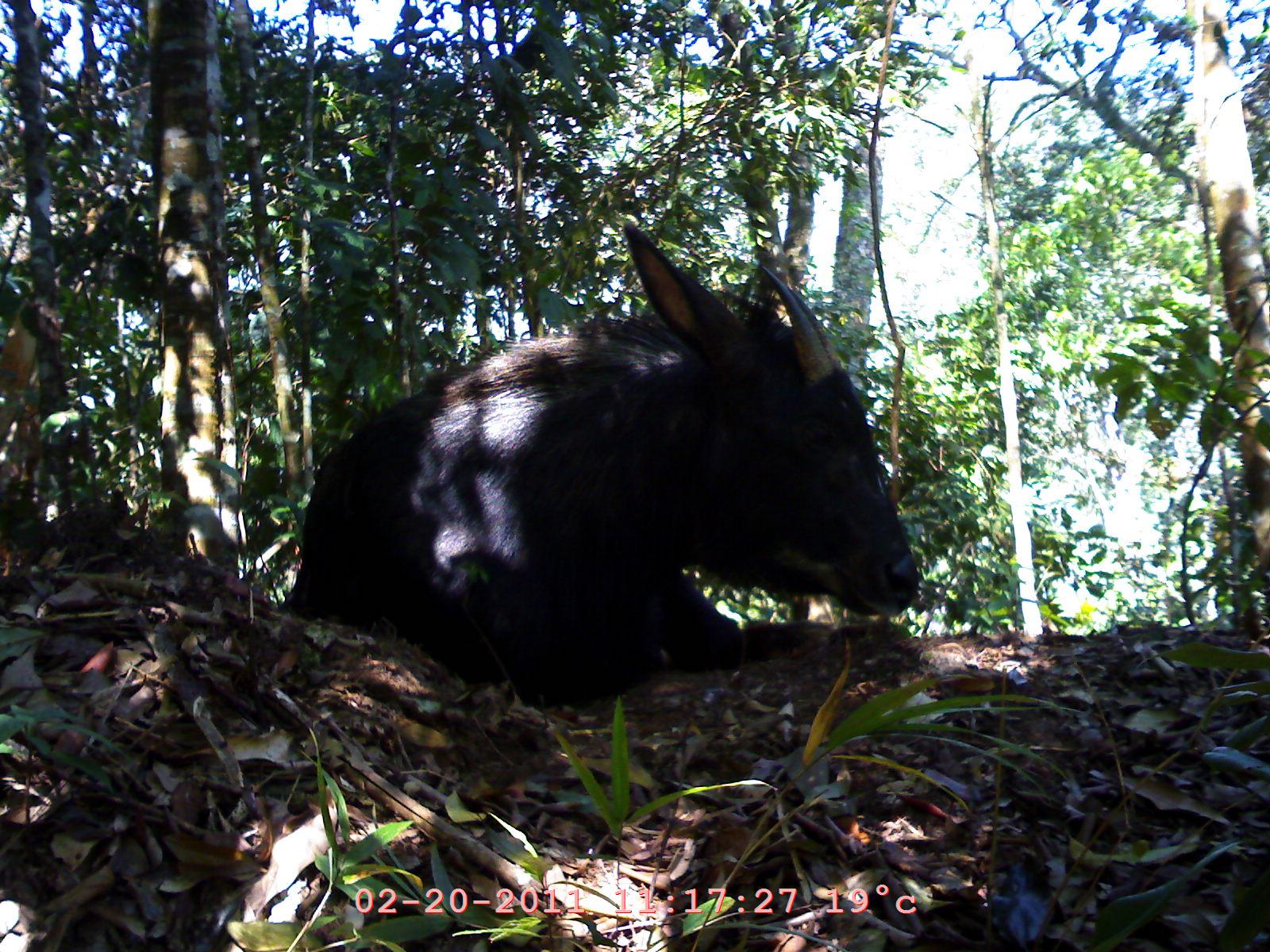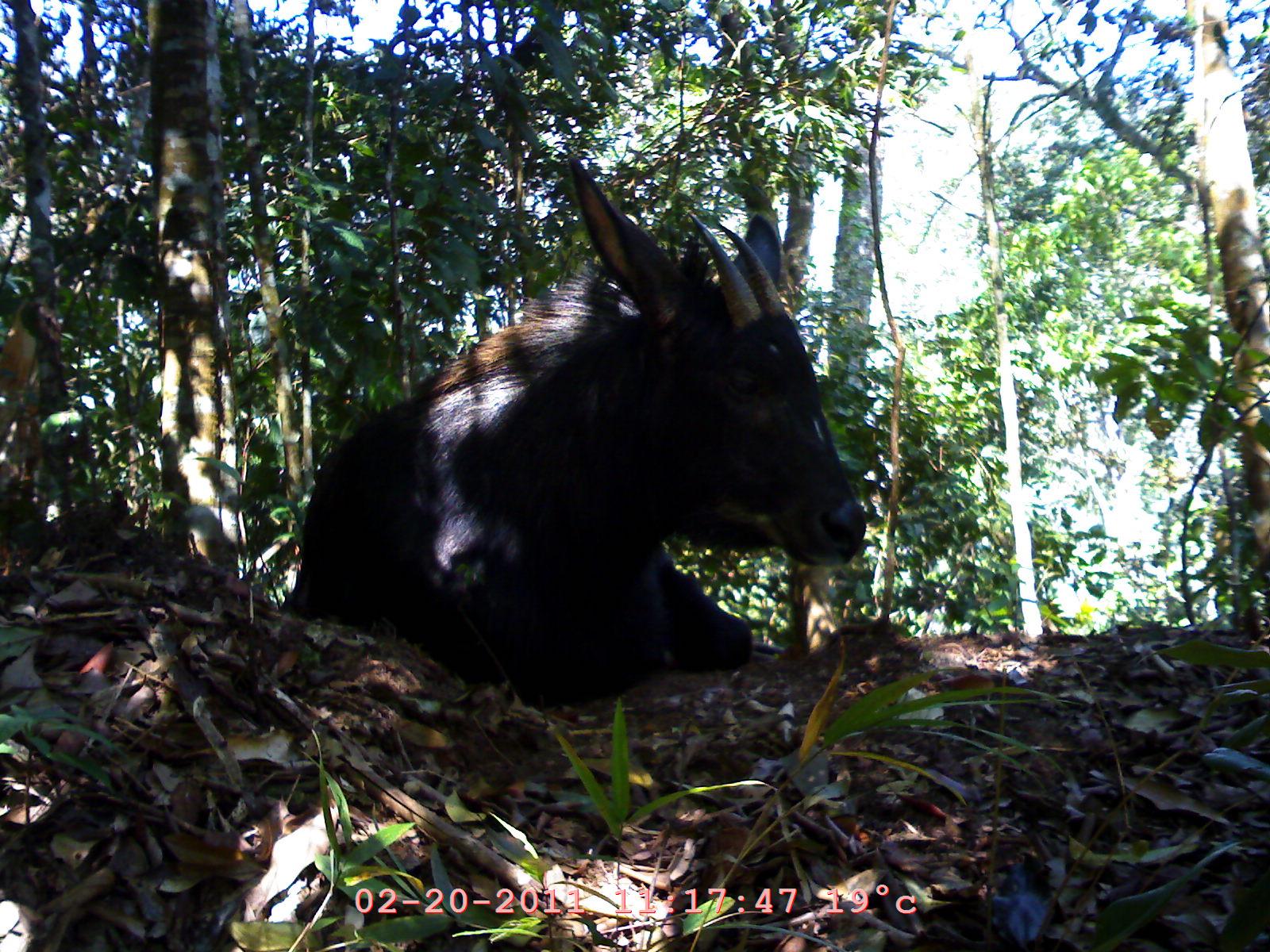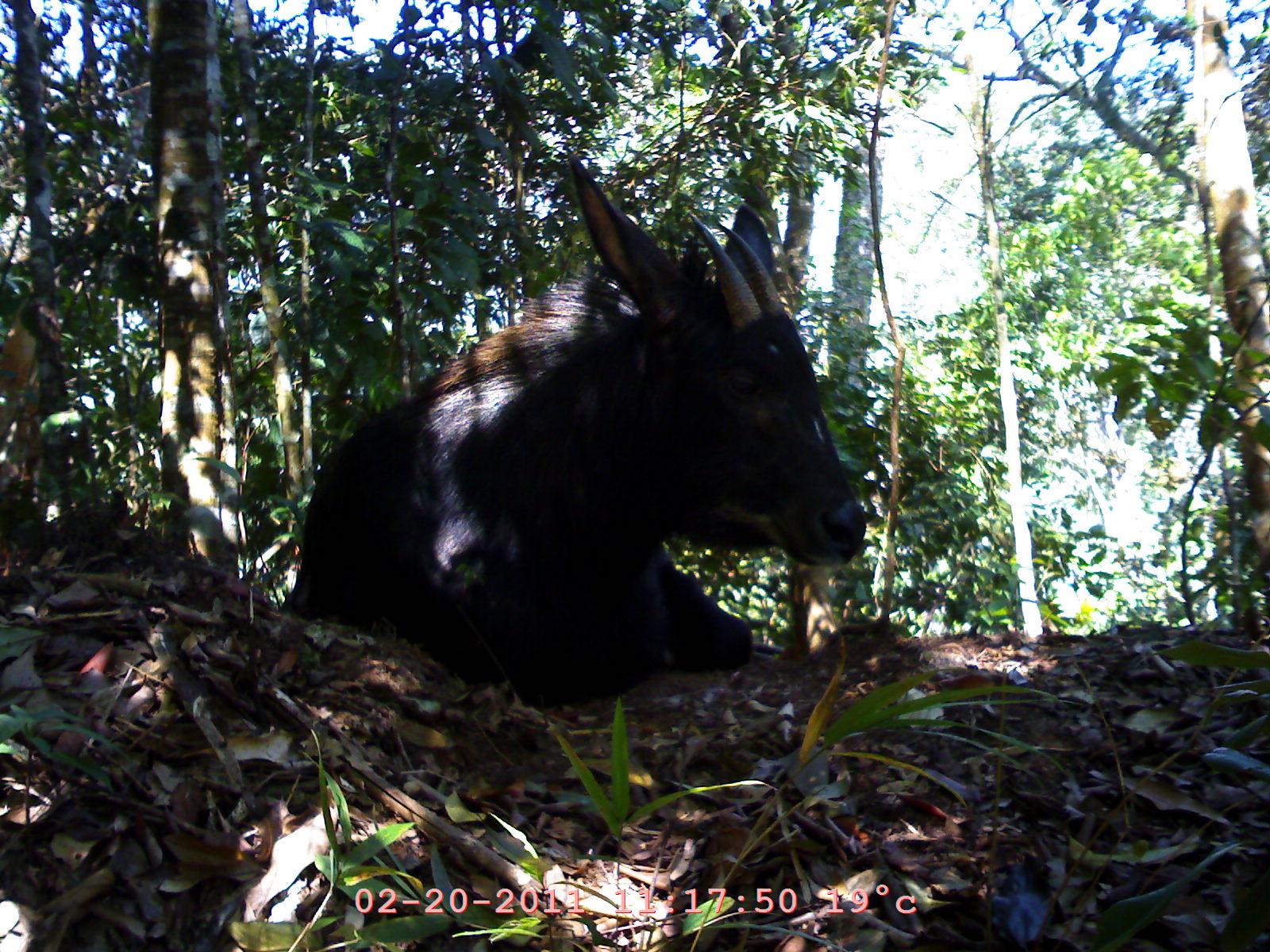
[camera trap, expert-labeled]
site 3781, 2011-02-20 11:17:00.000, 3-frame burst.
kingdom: Animalia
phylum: Chordata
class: Mammalia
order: Artiodactyla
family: Bovidae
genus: Capricornis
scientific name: Capricornis sumatraensis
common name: southern serow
Capricornis sumatraensis (southern serow), count 1, age adult, sex female.